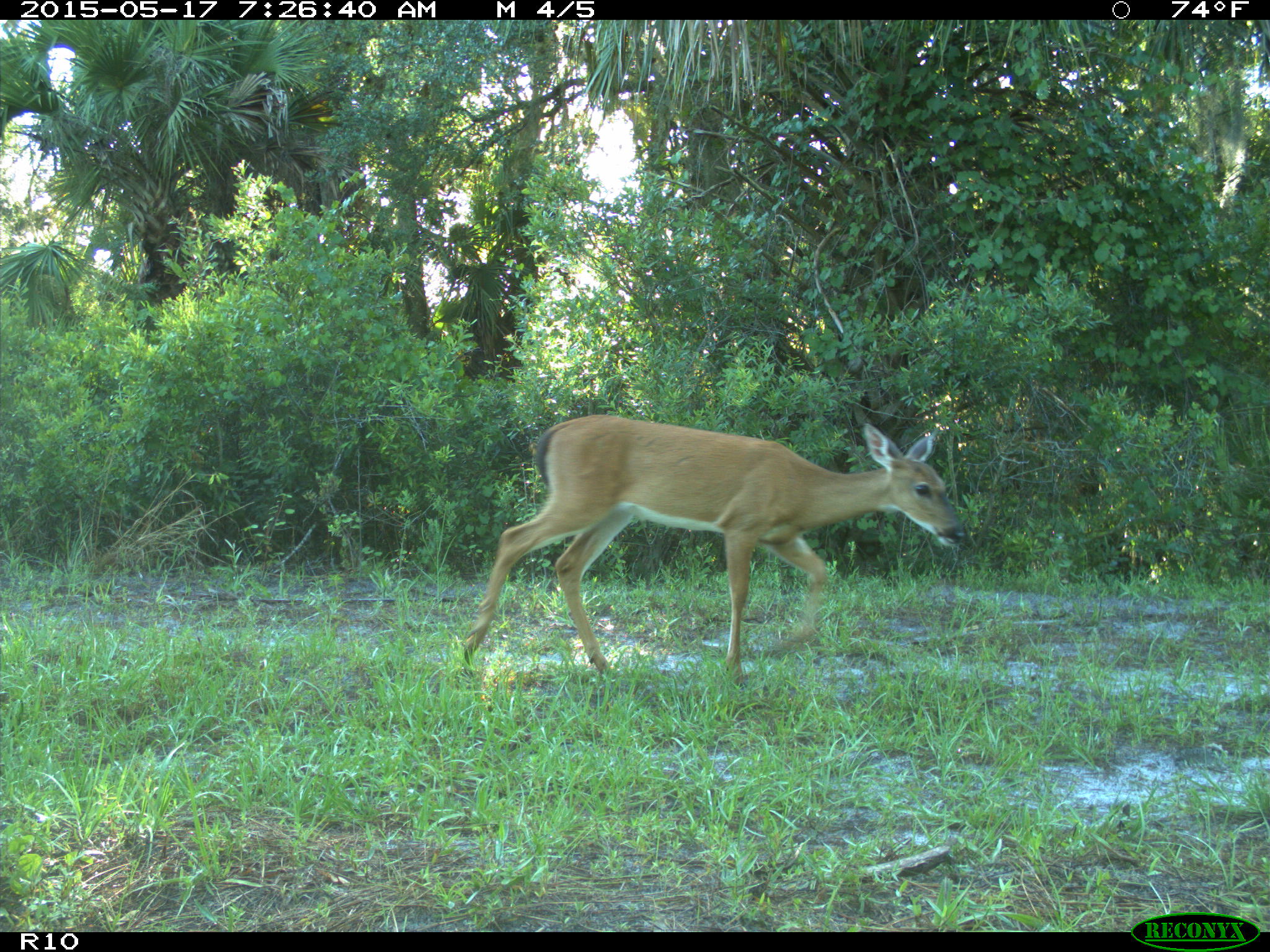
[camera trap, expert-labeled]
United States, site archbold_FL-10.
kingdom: Animalia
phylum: Chordata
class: Mammalia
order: Artiodactyla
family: Cervidae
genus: Odocoileus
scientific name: Odocoileus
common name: deer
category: unidentified deer